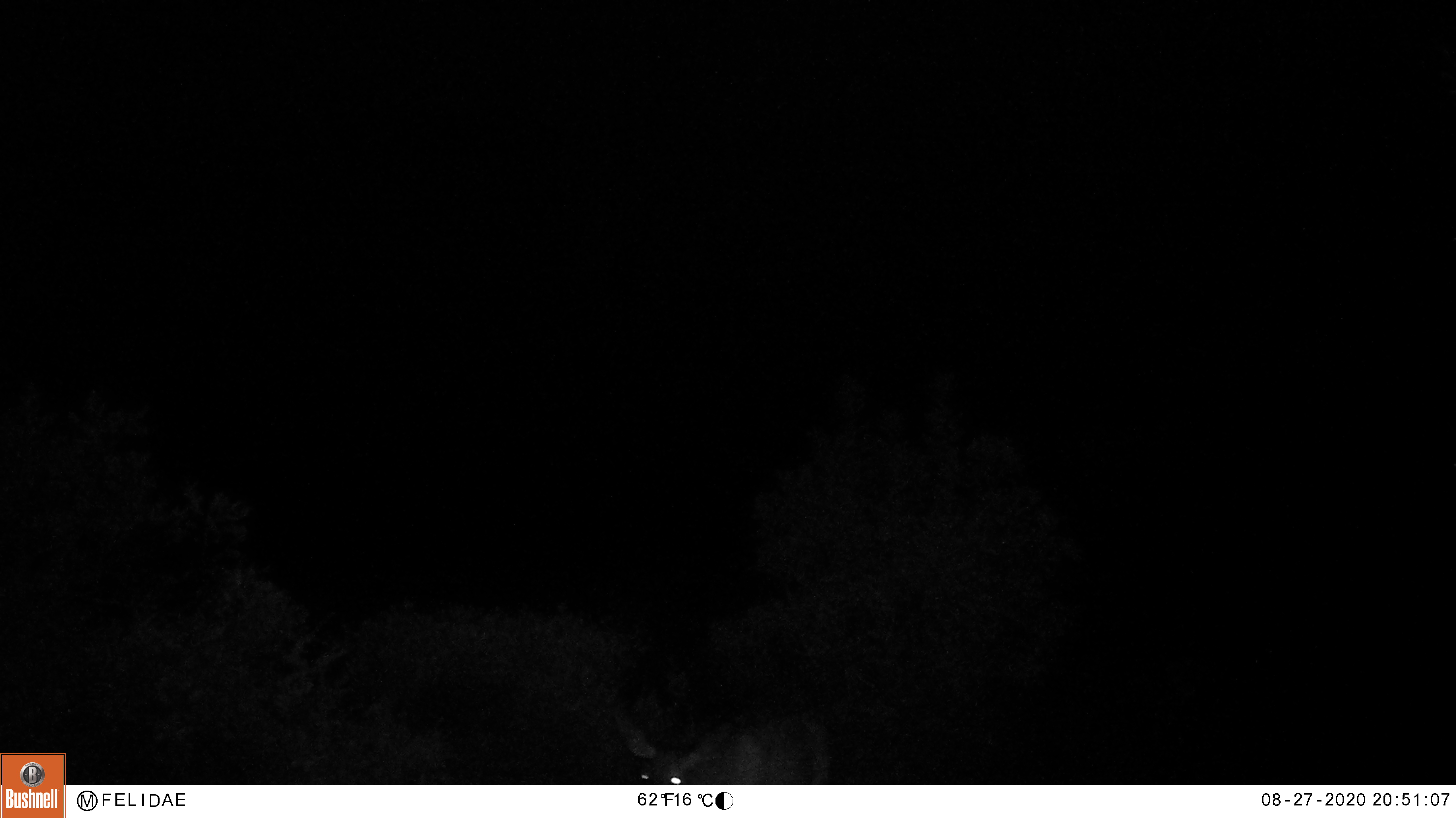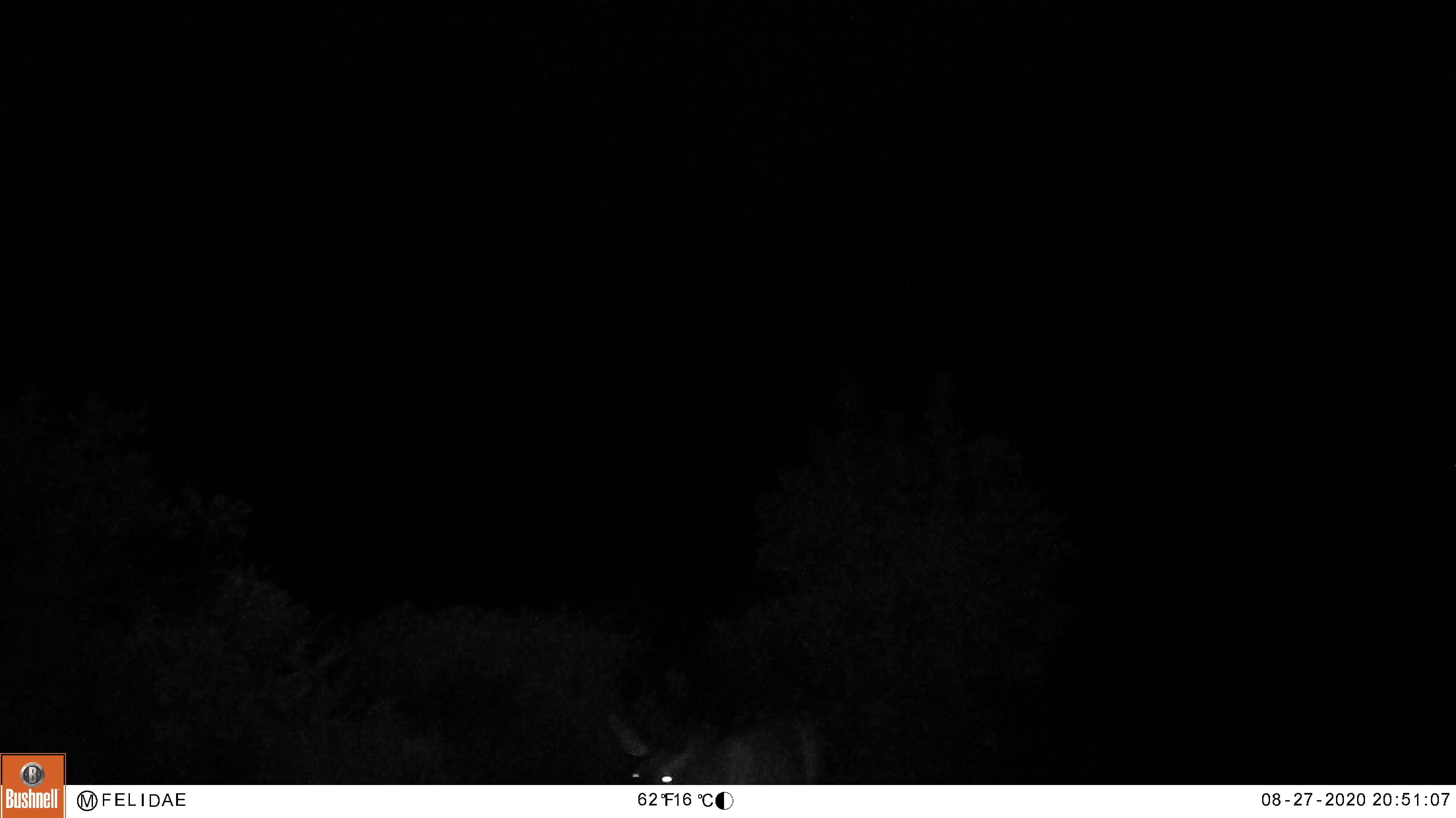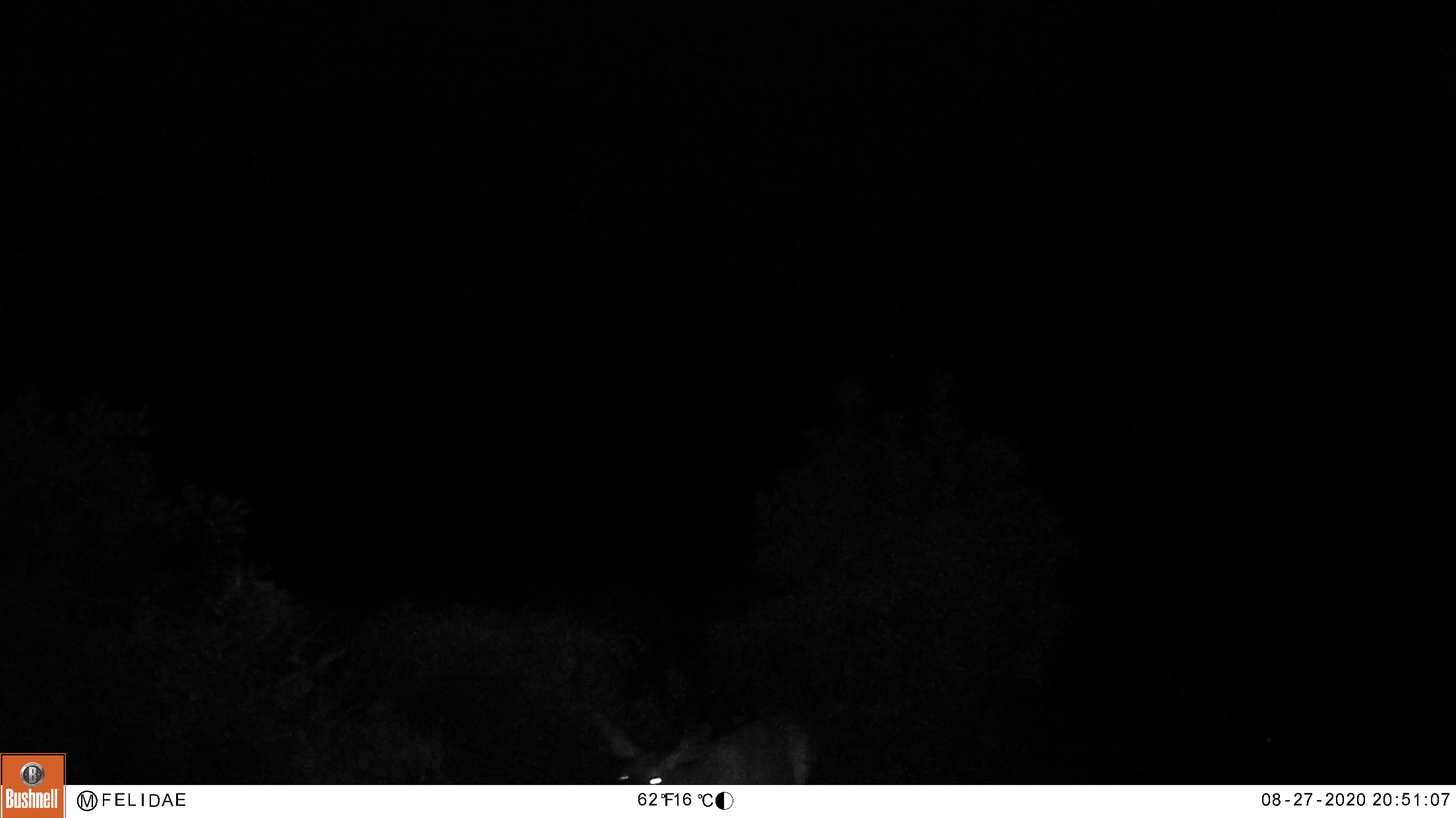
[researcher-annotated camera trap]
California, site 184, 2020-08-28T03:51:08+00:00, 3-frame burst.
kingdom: Animalia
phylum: Chordata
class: Mammalia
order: Artiodactyla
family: Cervidae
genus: Odocoileus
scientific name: Odocoileus hemionus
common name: mule deer